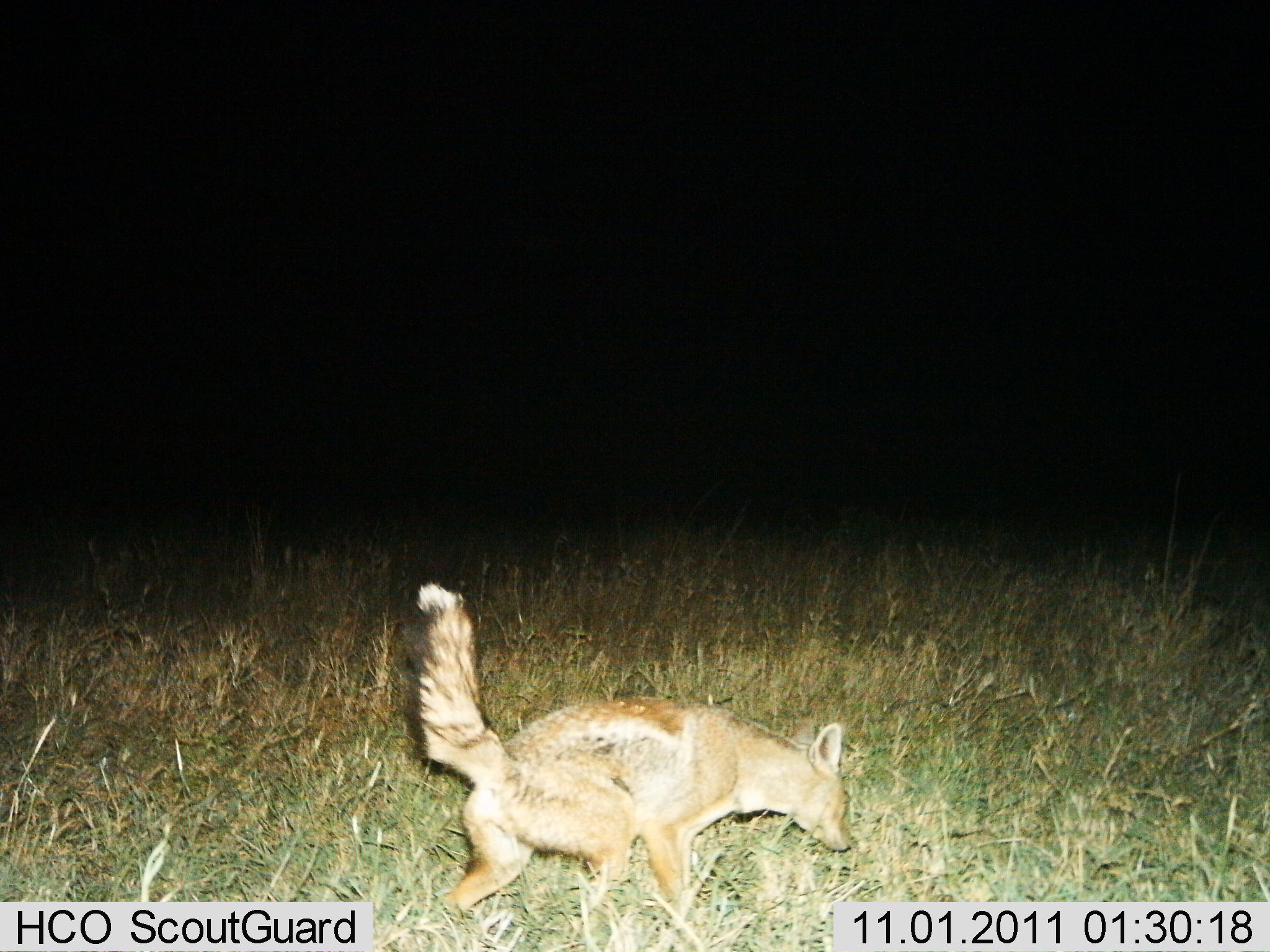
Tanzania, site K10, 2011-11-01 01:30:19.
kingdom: Animalia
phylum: Chordata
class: Mammalia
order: Carnivora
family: Canidae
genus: Lupulella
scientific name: Lupulella mesomelas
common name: black-backed jackal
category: jackal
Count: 1.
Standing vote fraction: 18%.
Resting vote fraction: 0%.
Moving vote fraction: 82%.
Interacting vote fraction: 0%.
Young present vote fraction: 0%.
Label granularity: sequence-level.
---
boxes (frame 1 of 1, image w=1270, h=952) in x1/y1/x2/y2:
animal: 413/582/853/936